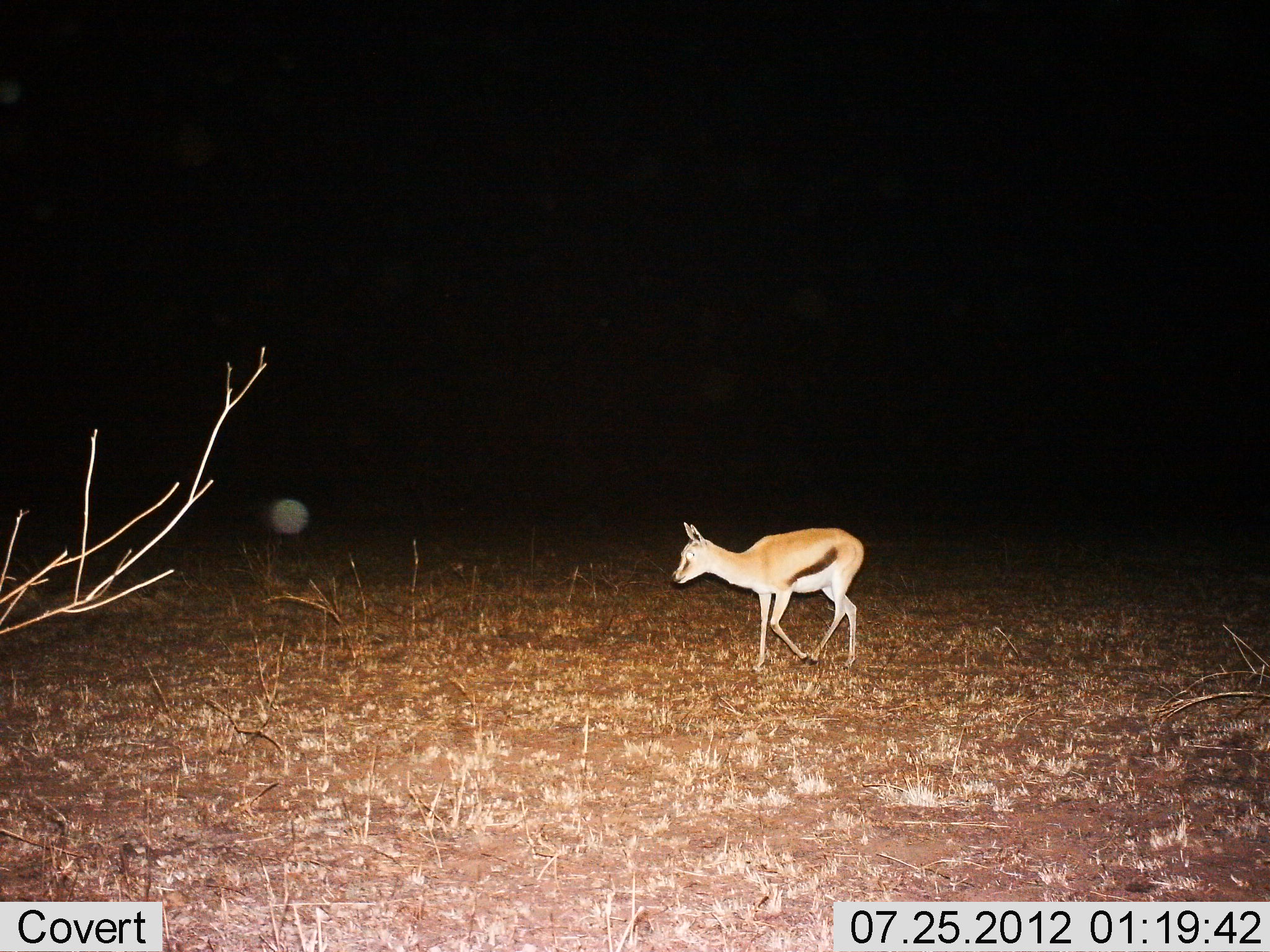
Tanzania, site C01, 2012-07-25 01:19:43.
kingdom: Animalia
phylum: Chordata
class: Mammalia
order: Artiodactyla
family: Bovidae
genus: Eudorcas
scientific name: Eudorcas thomsonii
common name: thomson's gazelle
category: gazellethomsons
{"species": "gazellethomsons (thomson's gazelle) (Eudorcas thomsonii)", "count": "1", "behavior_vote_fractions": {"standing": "20%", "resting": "0%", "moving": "80%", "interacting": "0%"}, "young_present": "10%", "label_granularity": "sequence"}